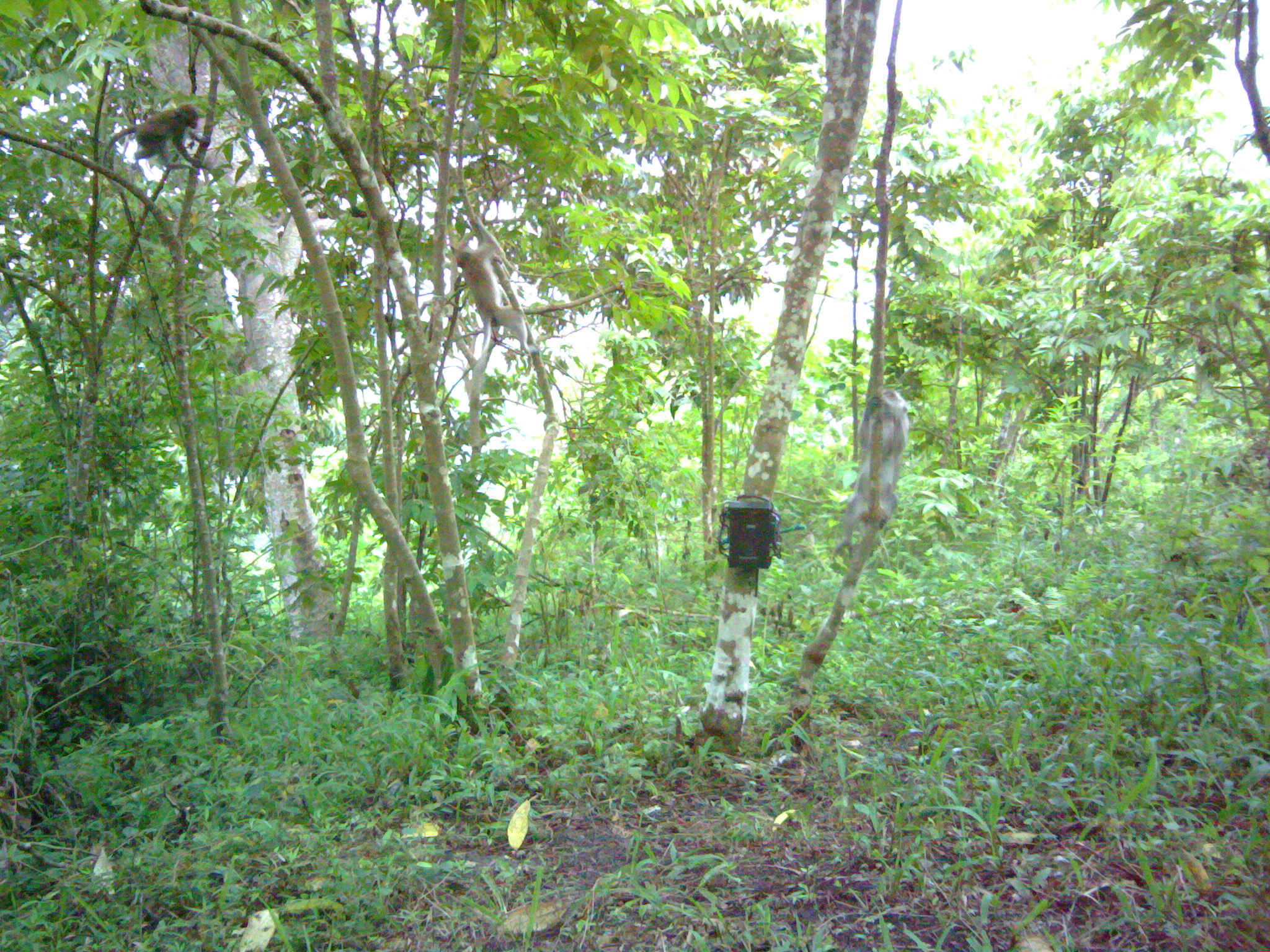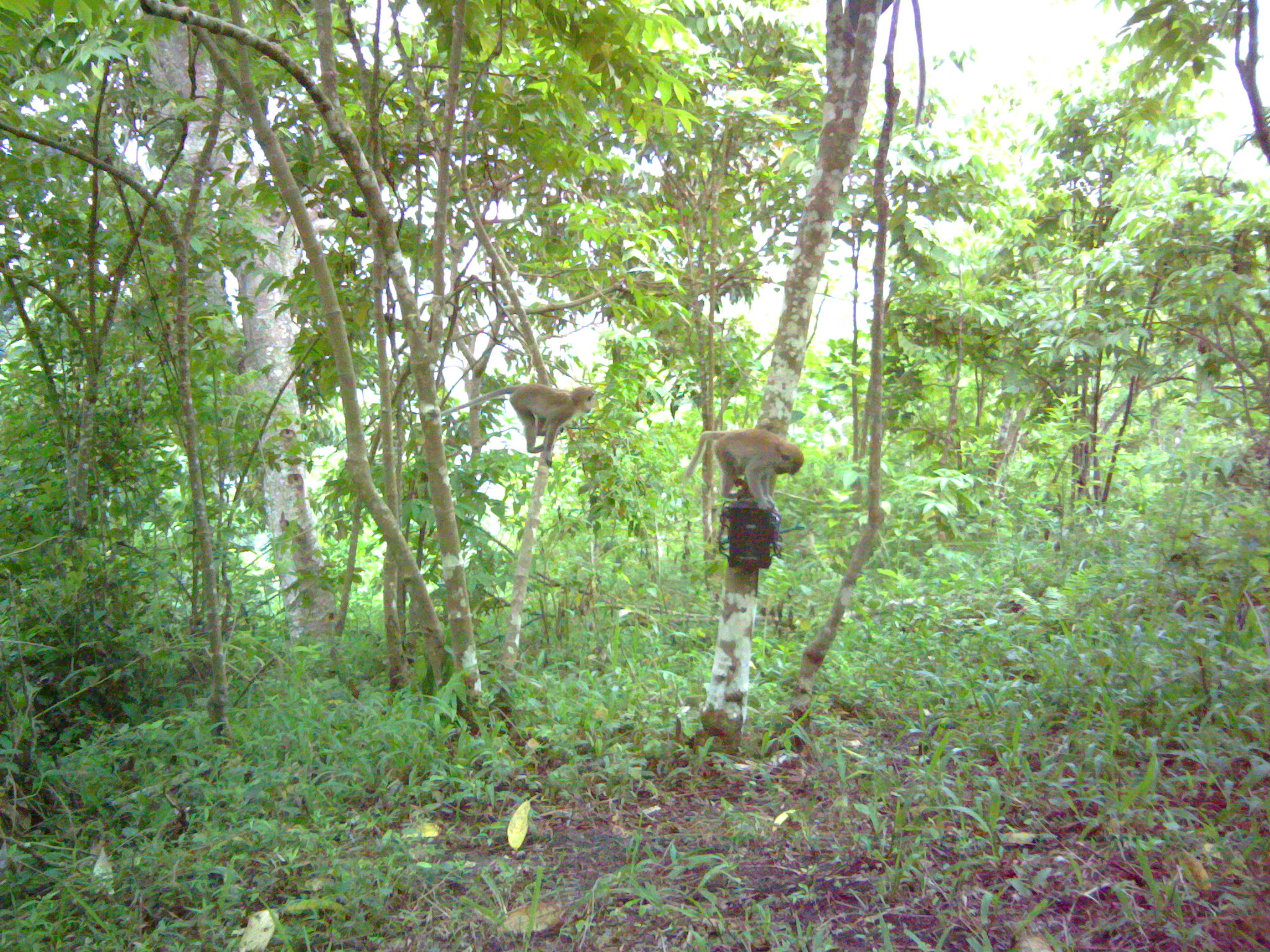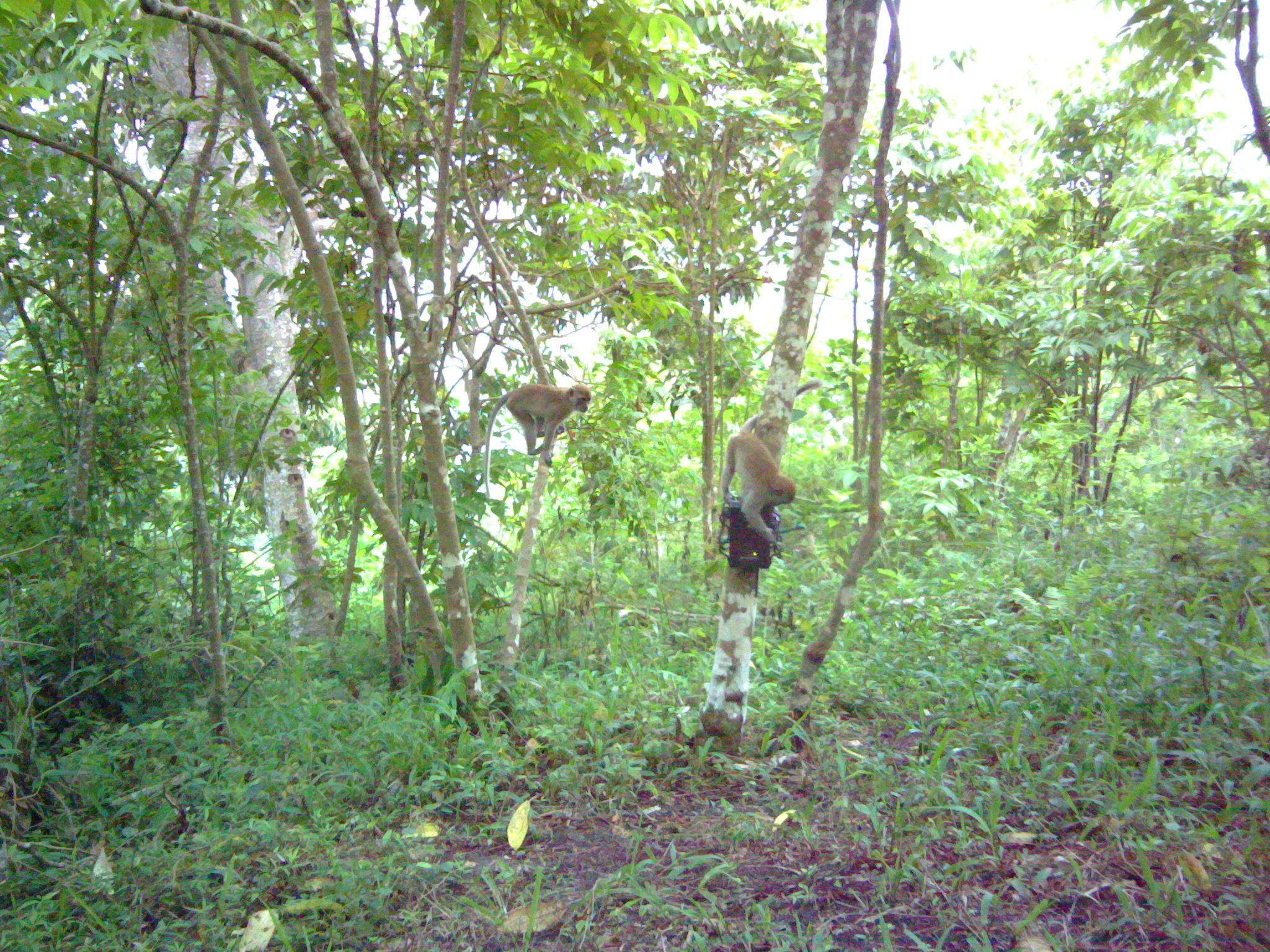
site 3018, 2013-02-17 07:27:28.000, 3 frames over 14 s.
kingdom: Animalia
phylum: Chordata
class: Mammalia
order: Primates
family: Cercopithecidae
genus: Macaca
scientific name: Macaca fascicularis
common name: crab-eating macaque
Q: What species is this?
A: Macaca fascicularis (crab-eating macaque).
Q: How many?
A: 3.